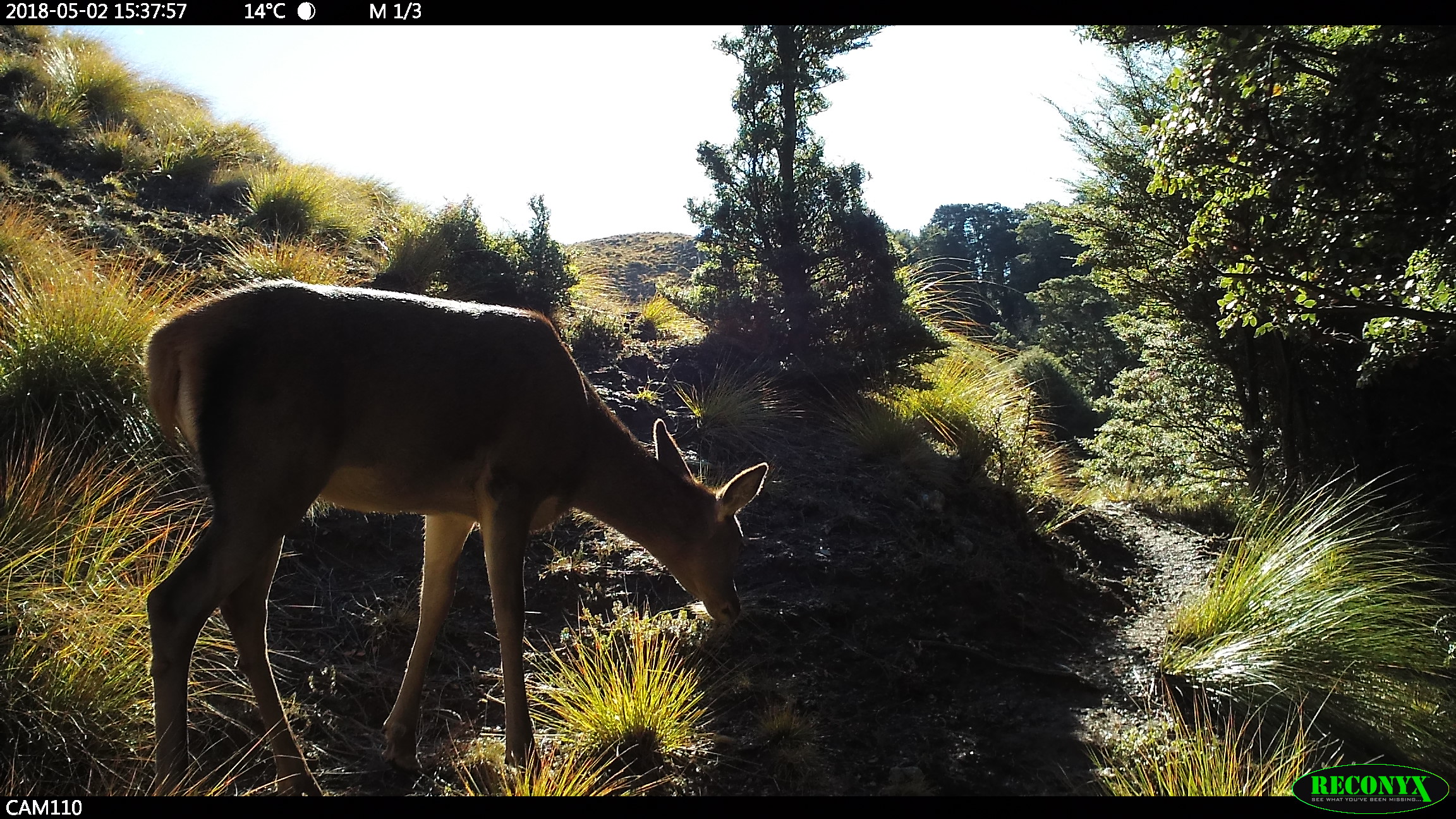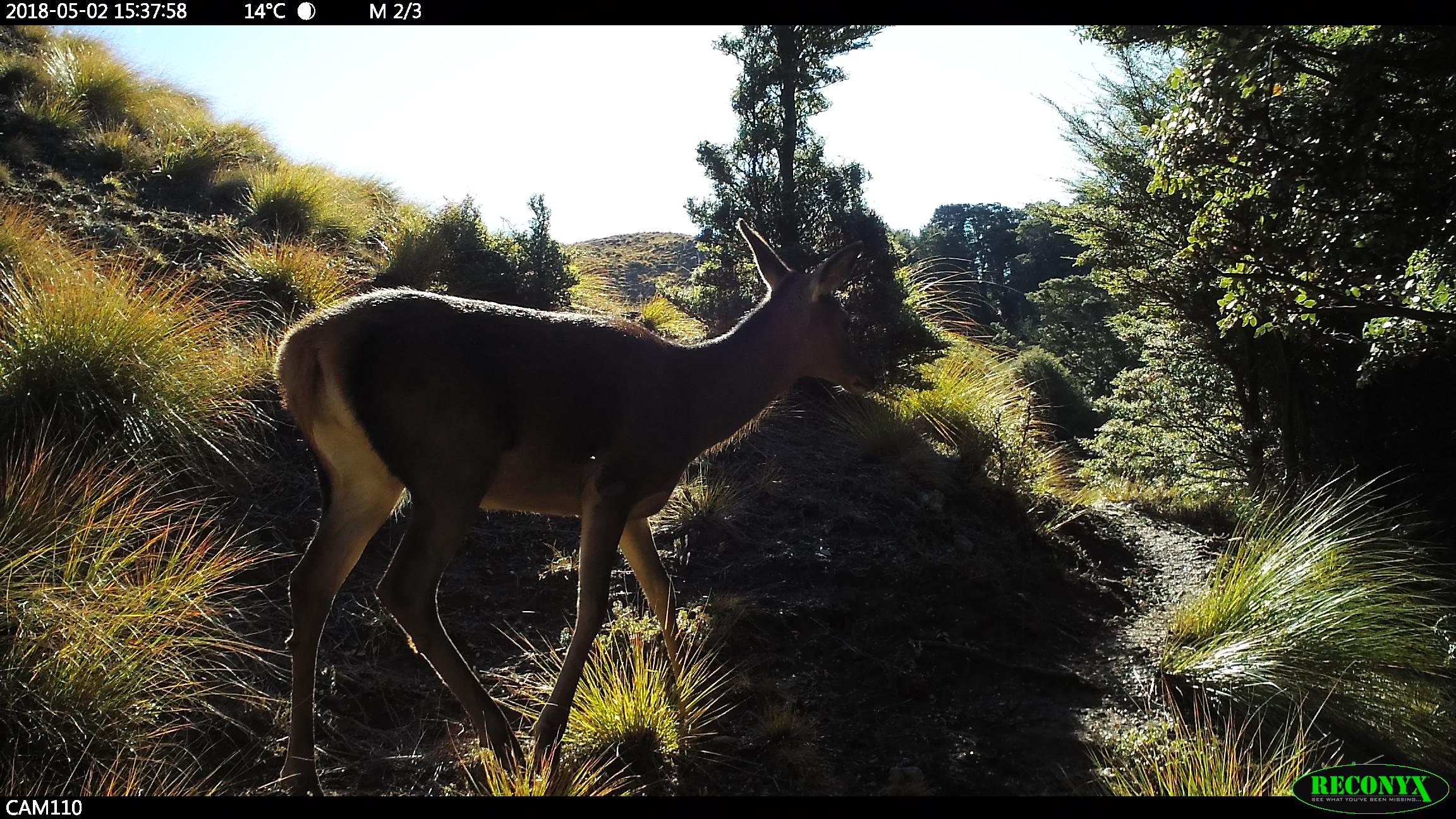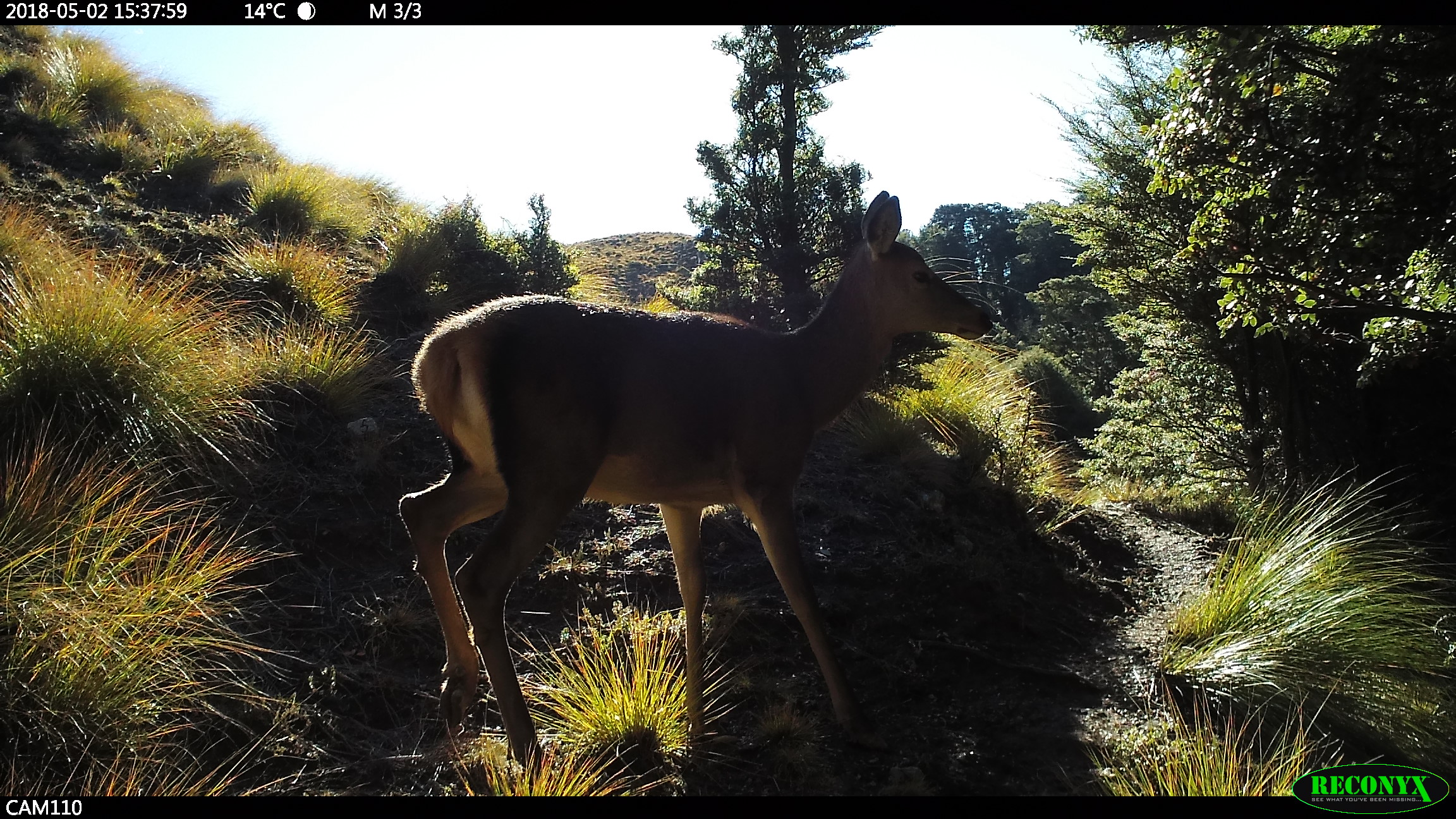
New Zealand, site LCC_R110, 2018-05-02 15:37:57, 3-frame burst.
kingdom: Animalia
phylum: Chordata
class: Mammalia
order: Artiodactyla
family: Cervidae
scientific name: Cervidae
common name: deer